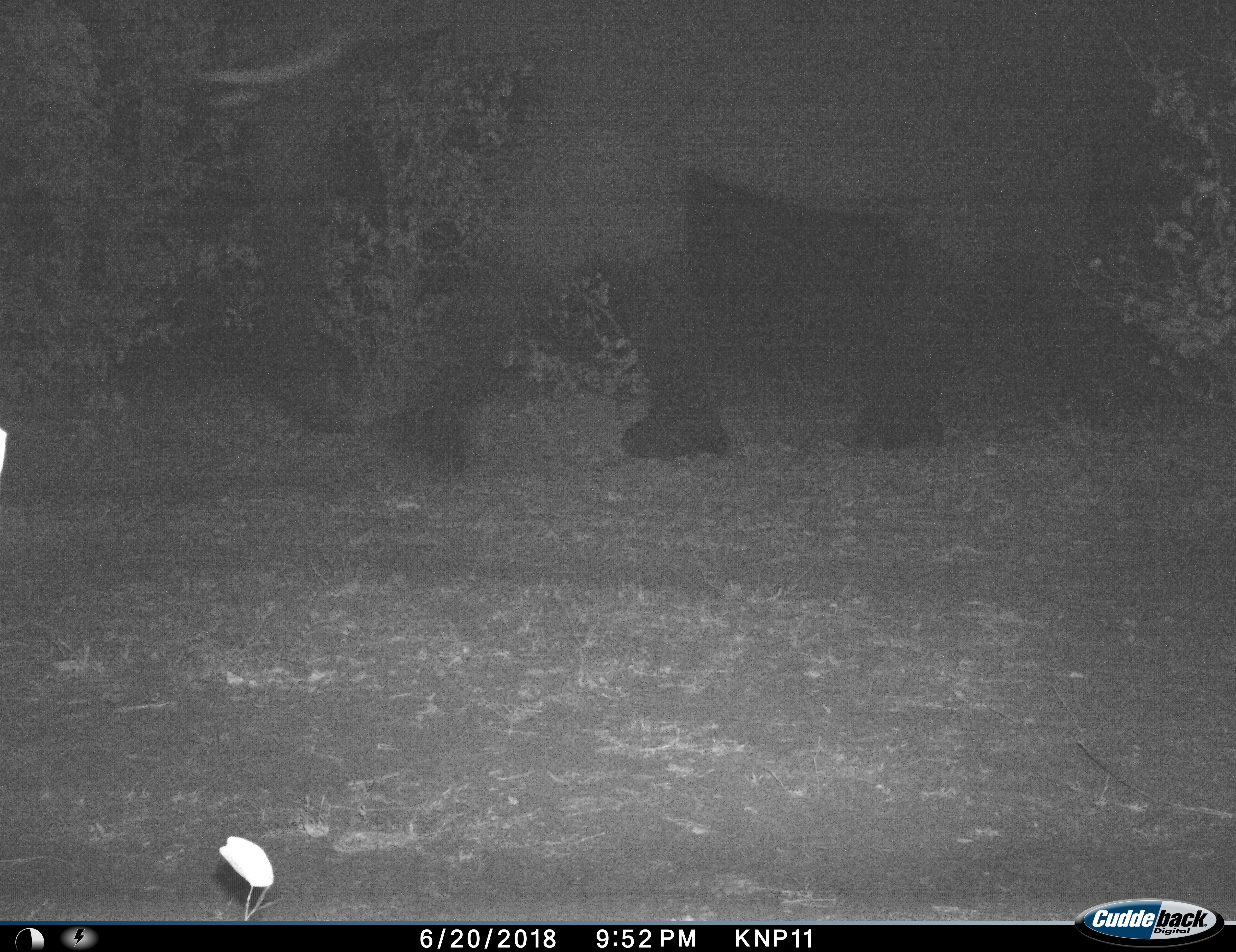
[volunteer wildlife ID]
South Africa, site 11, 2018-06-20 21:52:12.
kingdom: Animalia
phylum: Chordata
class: Mammalia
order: Proboscidea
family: Elephantidae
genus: Loxodonta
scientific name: Loxodonta africana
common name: african bush elephant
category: elephant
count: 1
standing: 0%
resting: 0%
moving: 100%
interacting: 0%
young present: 0%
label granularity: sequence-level